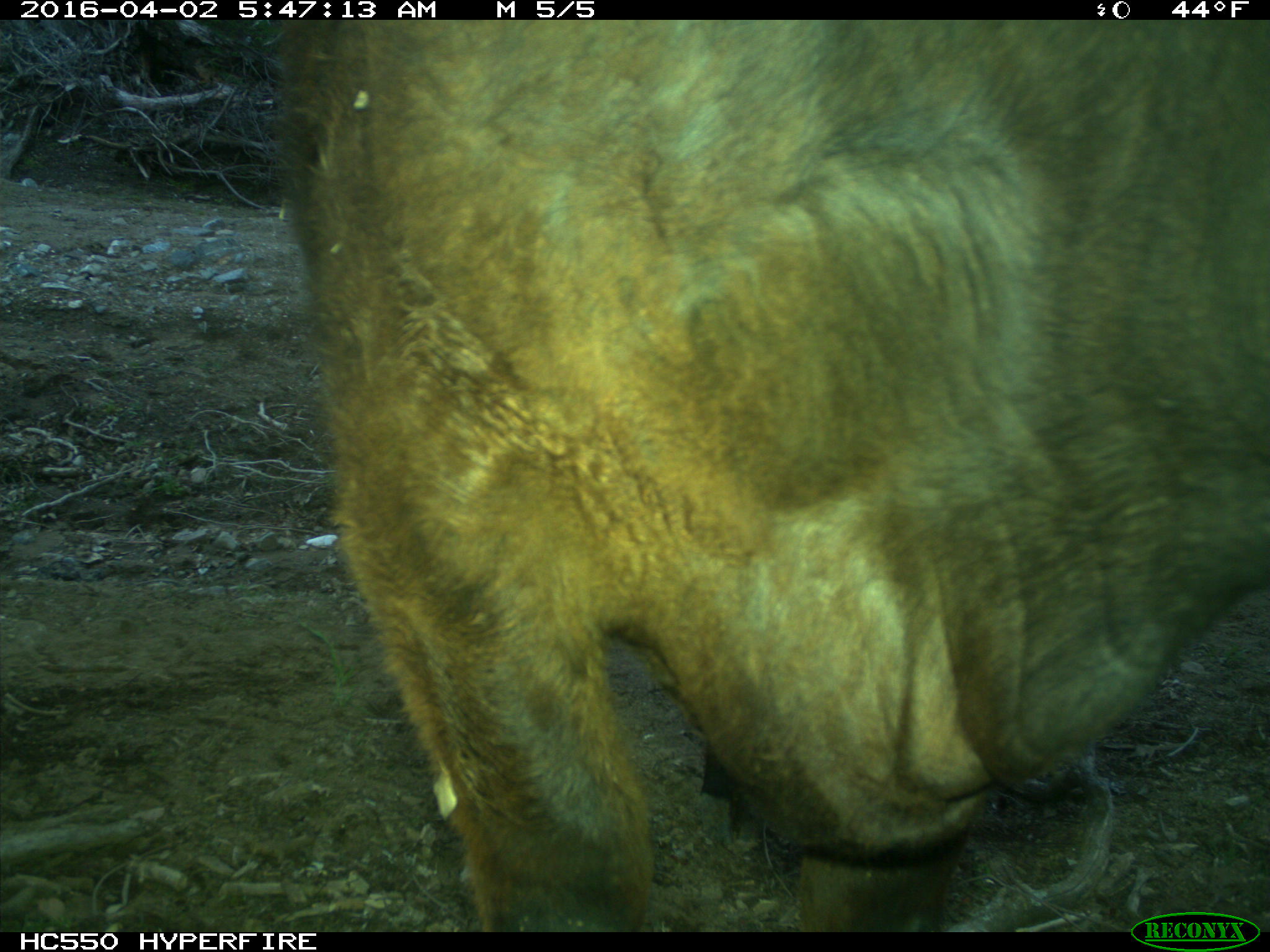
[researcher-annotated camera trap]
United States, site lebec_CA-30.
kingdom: Animalia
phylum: Chordata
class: Mammalia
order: Artiodactyla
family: Bovidae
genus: Bos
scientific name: Bos taurus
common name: domestic cow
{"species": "Bos taurus (domestic cow)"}